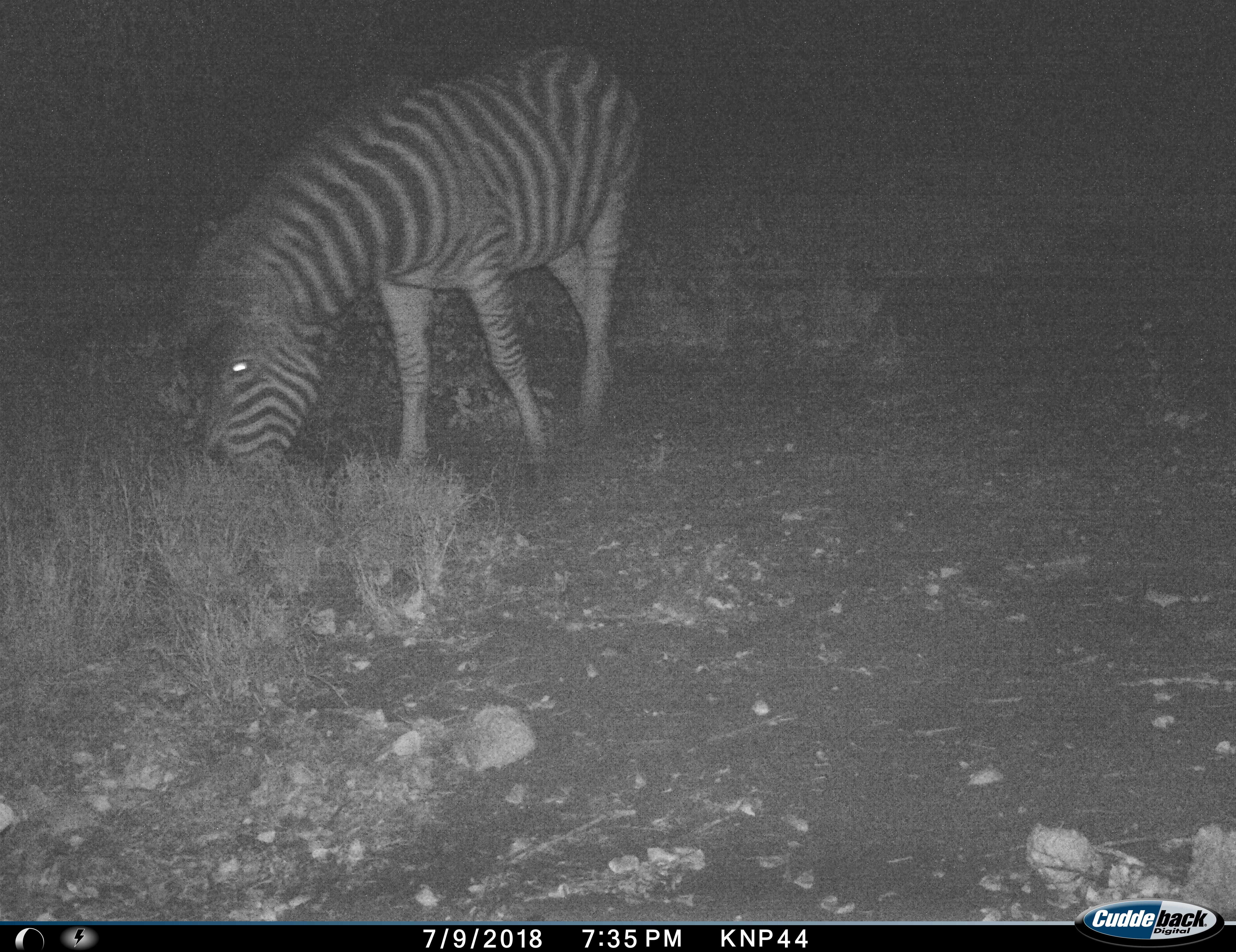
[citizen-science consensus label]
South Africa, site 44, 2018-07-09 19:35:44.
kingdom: Animalia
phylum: Chordata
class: Mammalia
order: Perissodactyla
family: Equidae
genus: Equus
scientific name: Equus quagga burchellii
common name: burchell's zebra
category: zebraburchells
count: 1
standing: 10%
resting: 0%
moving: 10%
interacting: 0%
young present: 0%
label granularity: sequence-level